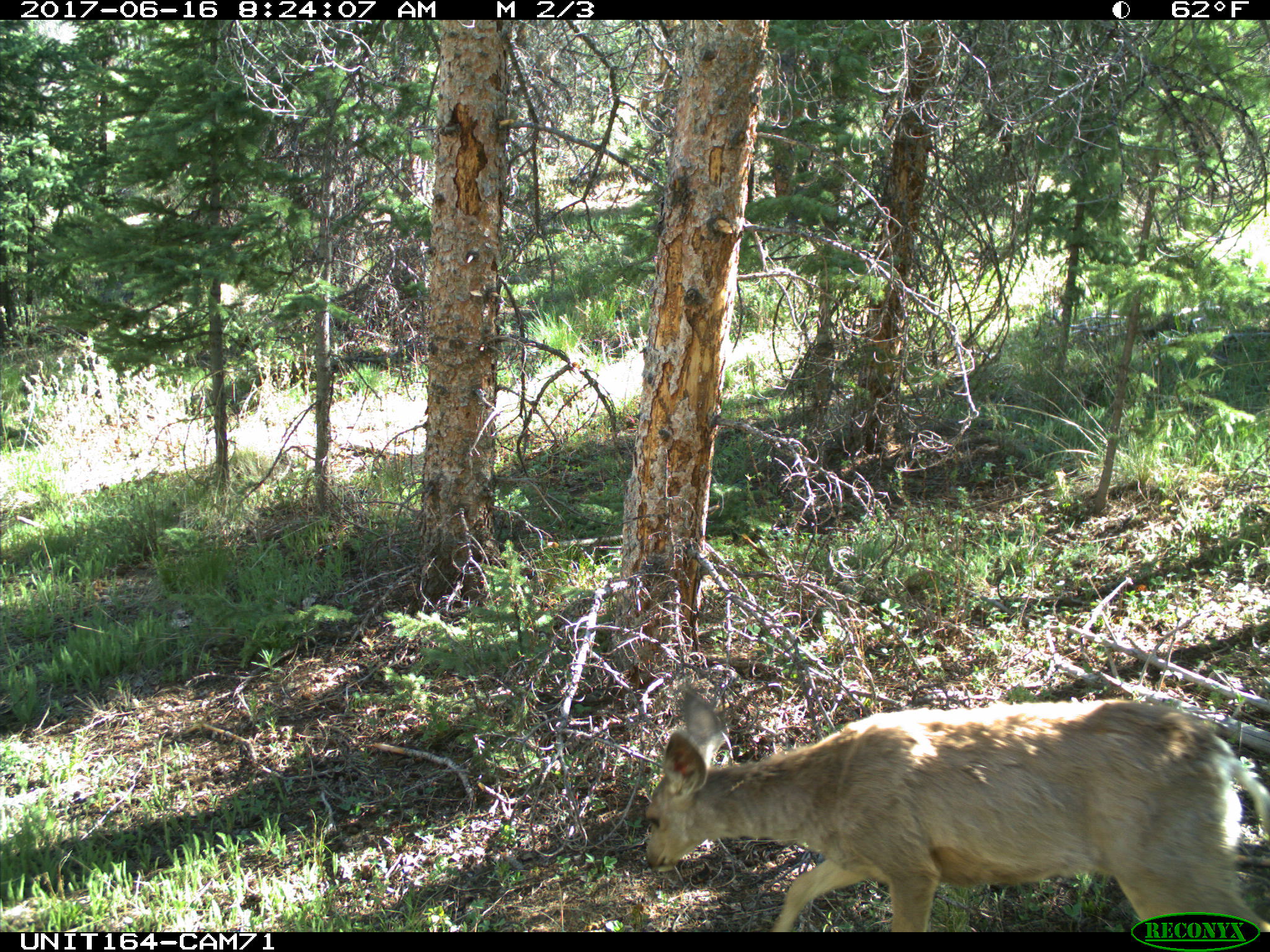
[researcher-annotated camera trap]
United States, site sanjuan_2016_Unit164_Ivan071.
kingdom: Animalia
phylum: Chordata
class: Mammalia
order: Artiodactyla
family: Cervidae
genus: Odocoileus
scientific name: Odocoileus hemionus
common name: mule deer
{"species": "Odocoileus hemionus (mule deer)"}